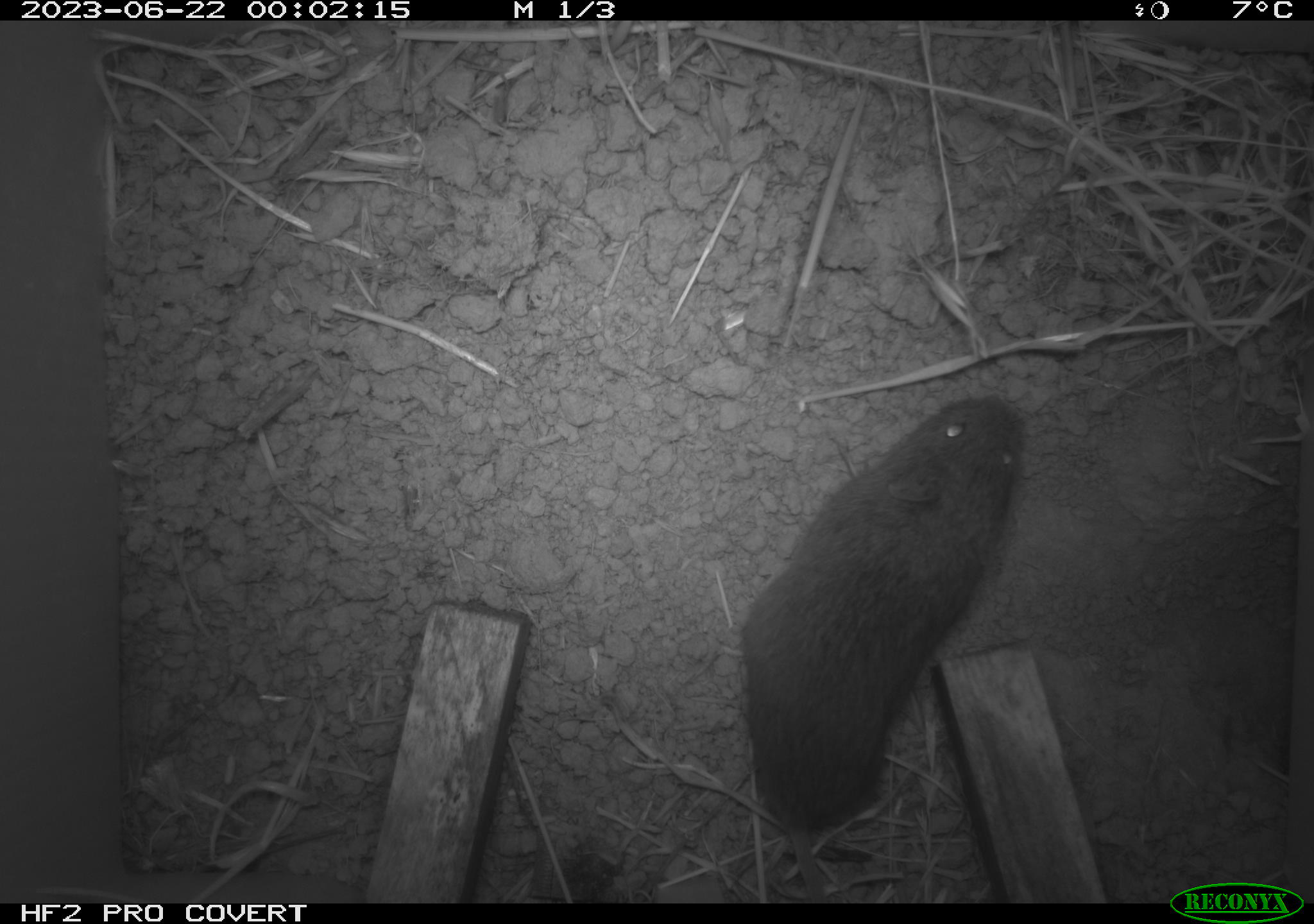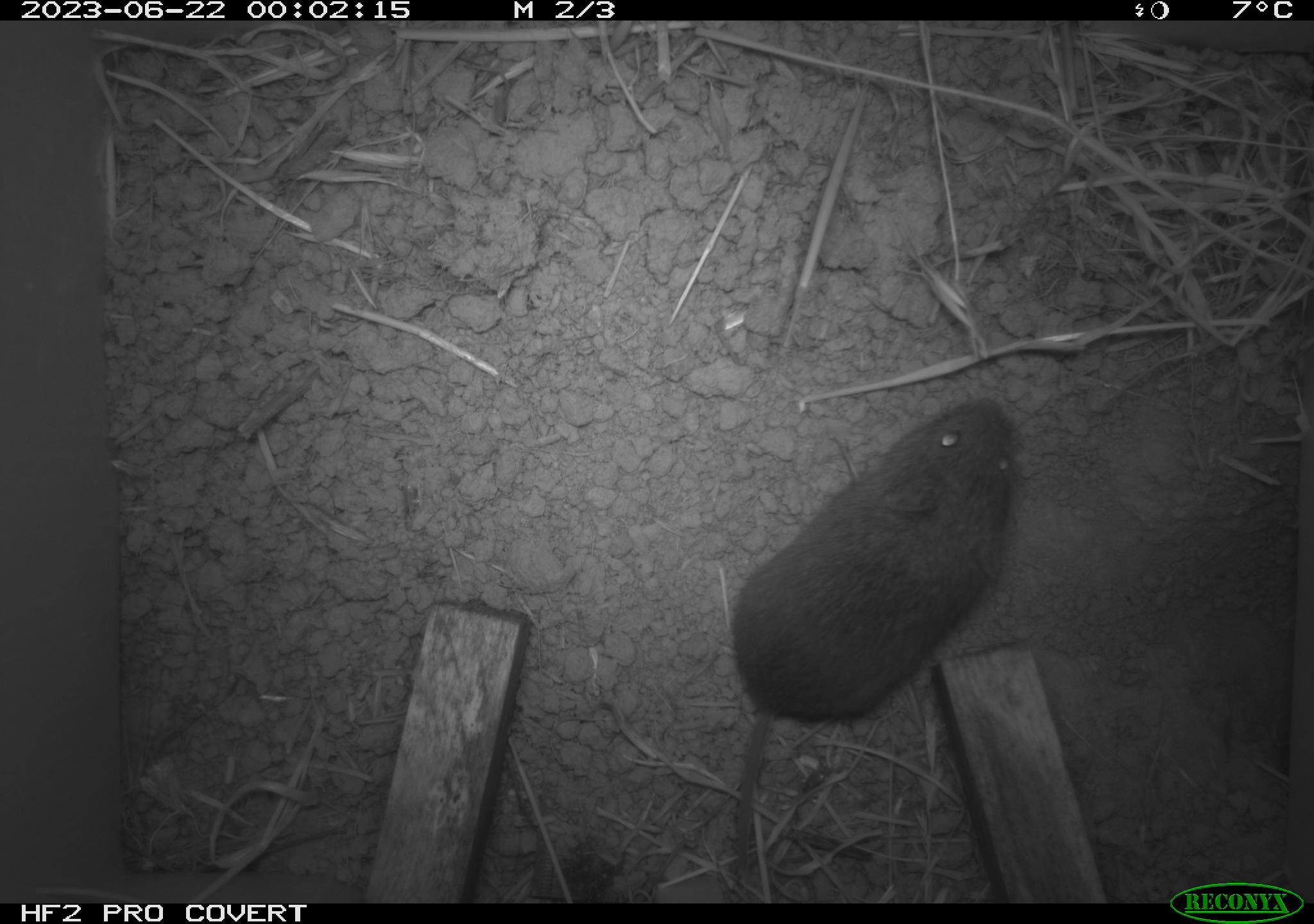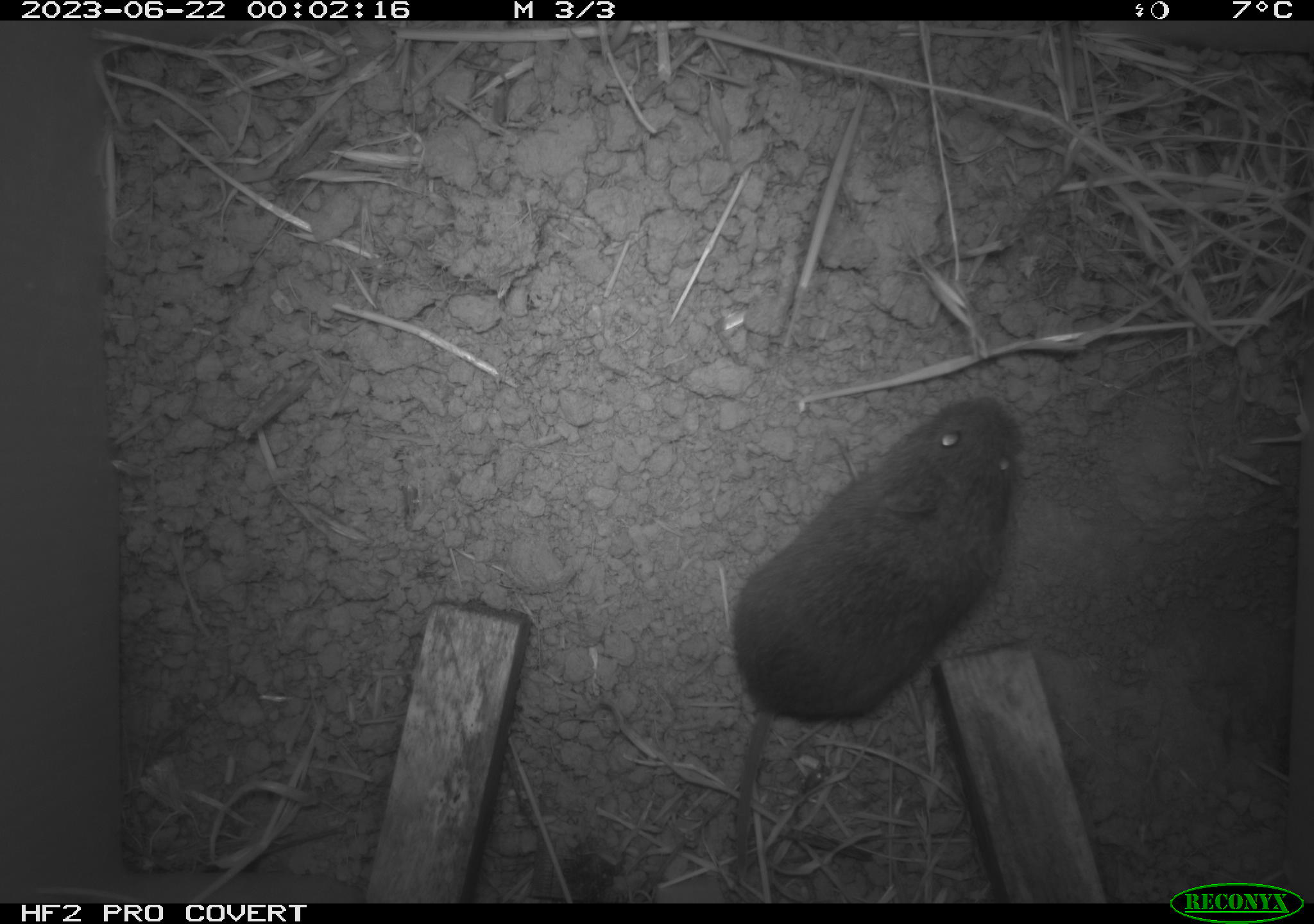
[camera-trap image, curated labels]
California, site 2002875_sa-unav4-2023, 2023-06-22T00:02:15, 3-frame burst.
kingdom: Animalia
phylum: Chordata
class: Mammalia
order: Rodentia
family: Cricetidae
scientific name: Arvicolinae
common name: voles, lemmings, and muskrats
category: arvicolinae subfamily